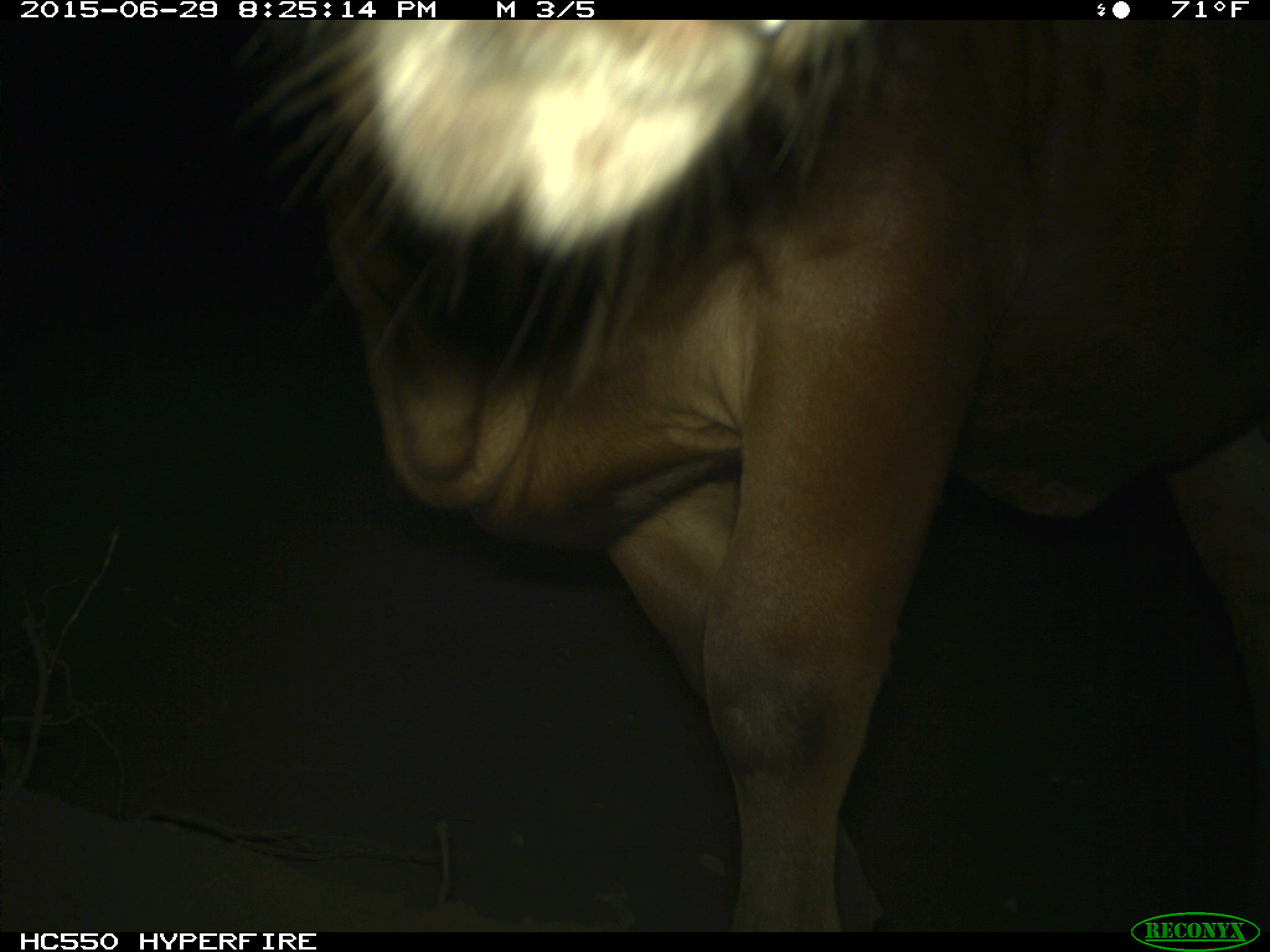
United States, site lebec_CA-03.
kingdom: Animalia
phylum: Chordata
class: Mammalia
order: Artiodactyla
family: Bovidae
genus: Bos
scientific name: Bos taurus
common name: domestic cow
Bos taurus (domestic cow).